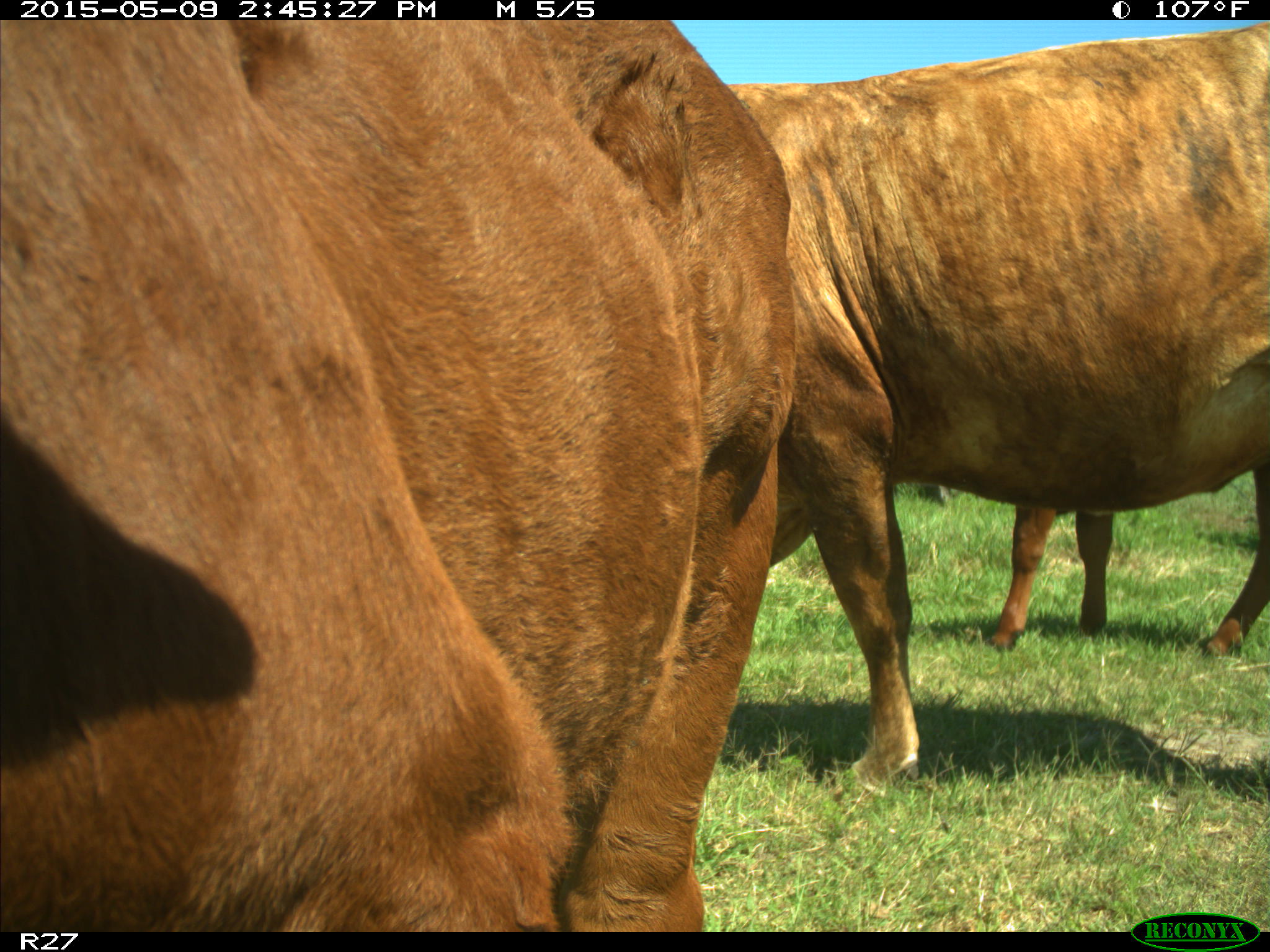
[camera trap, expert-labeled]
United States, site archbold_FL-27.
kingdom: Animalia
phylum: Chordata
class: Mammalia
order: Artiodactyla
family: Bovidae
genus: Bos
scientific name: Bos taurus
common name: domestic cow